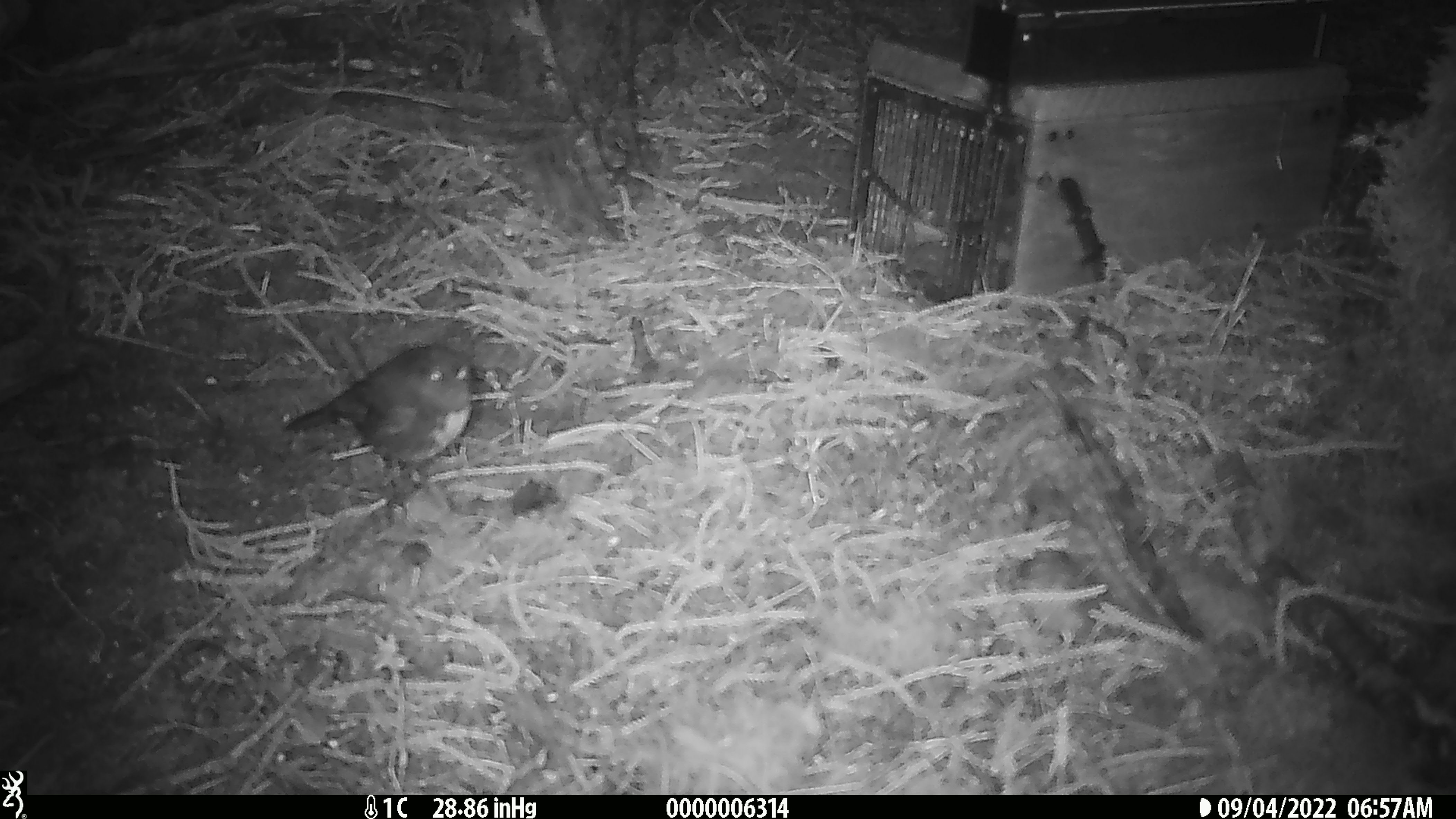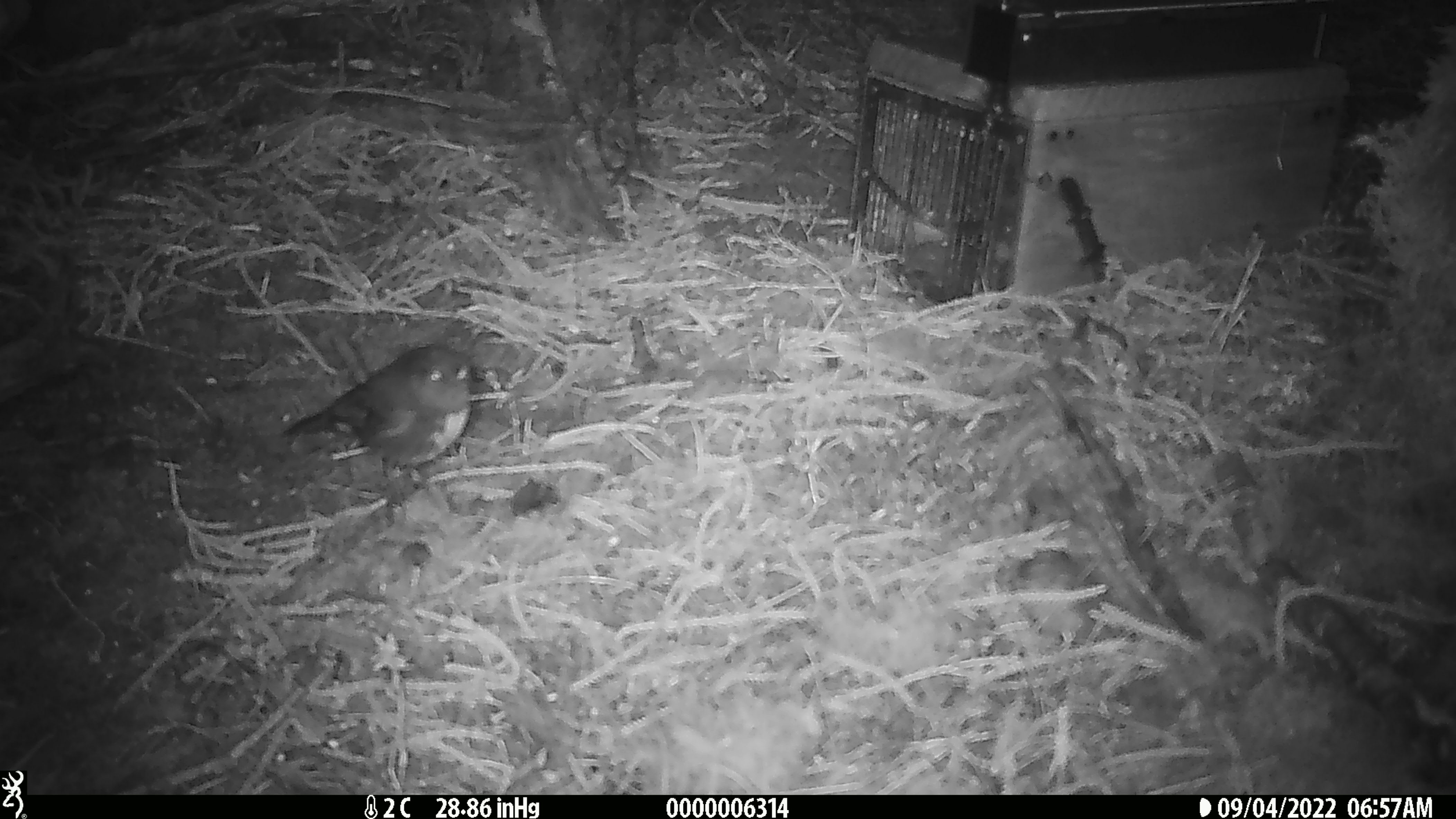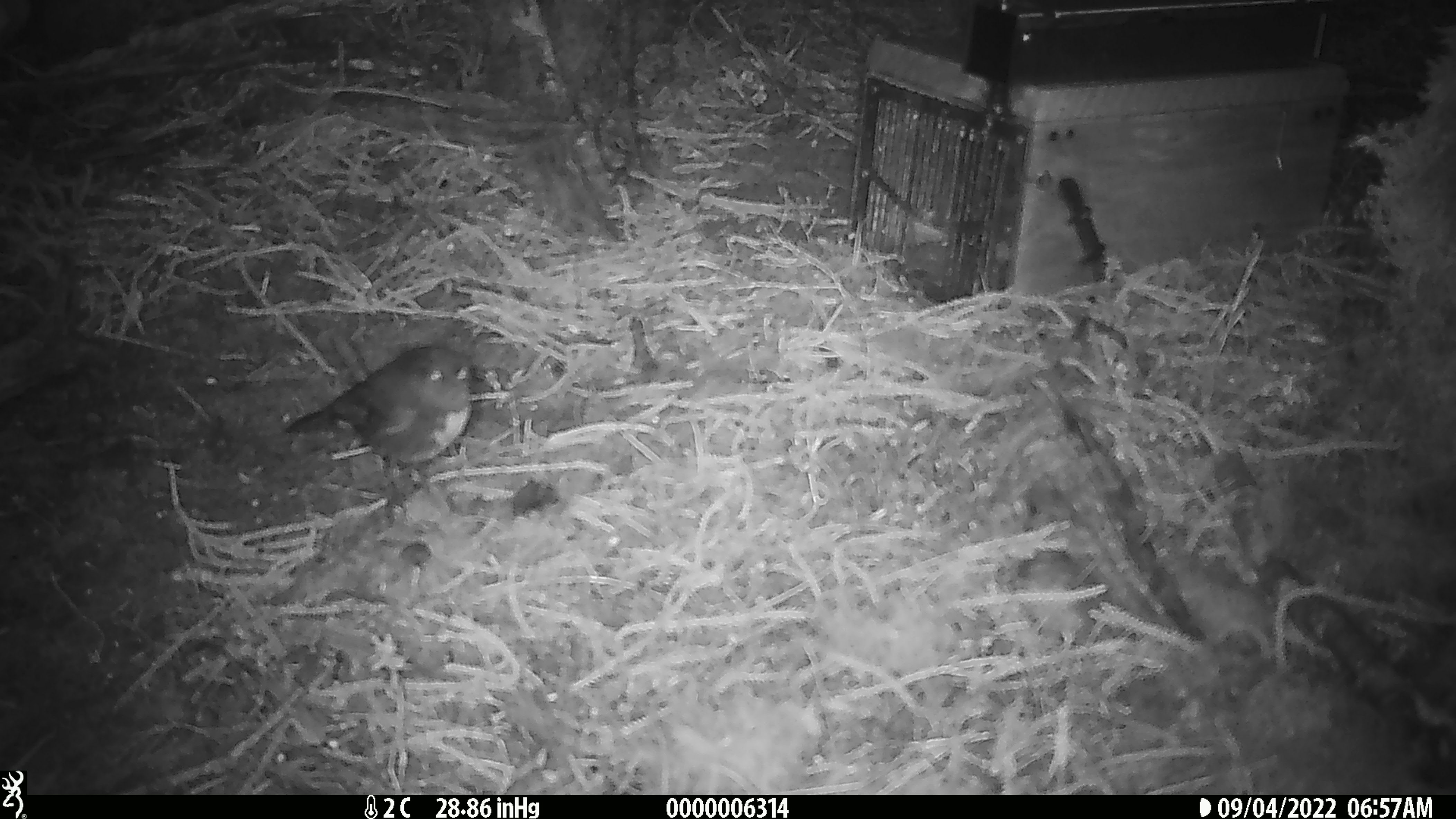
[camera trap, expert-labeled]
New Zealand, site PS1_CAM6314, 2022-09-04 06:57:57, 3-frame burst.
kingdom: Animalia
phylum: Chordata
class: Aves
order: Passeriformes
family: Petroicidae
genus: Petroica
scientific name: Petroica australis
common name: new zealand robin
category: robin